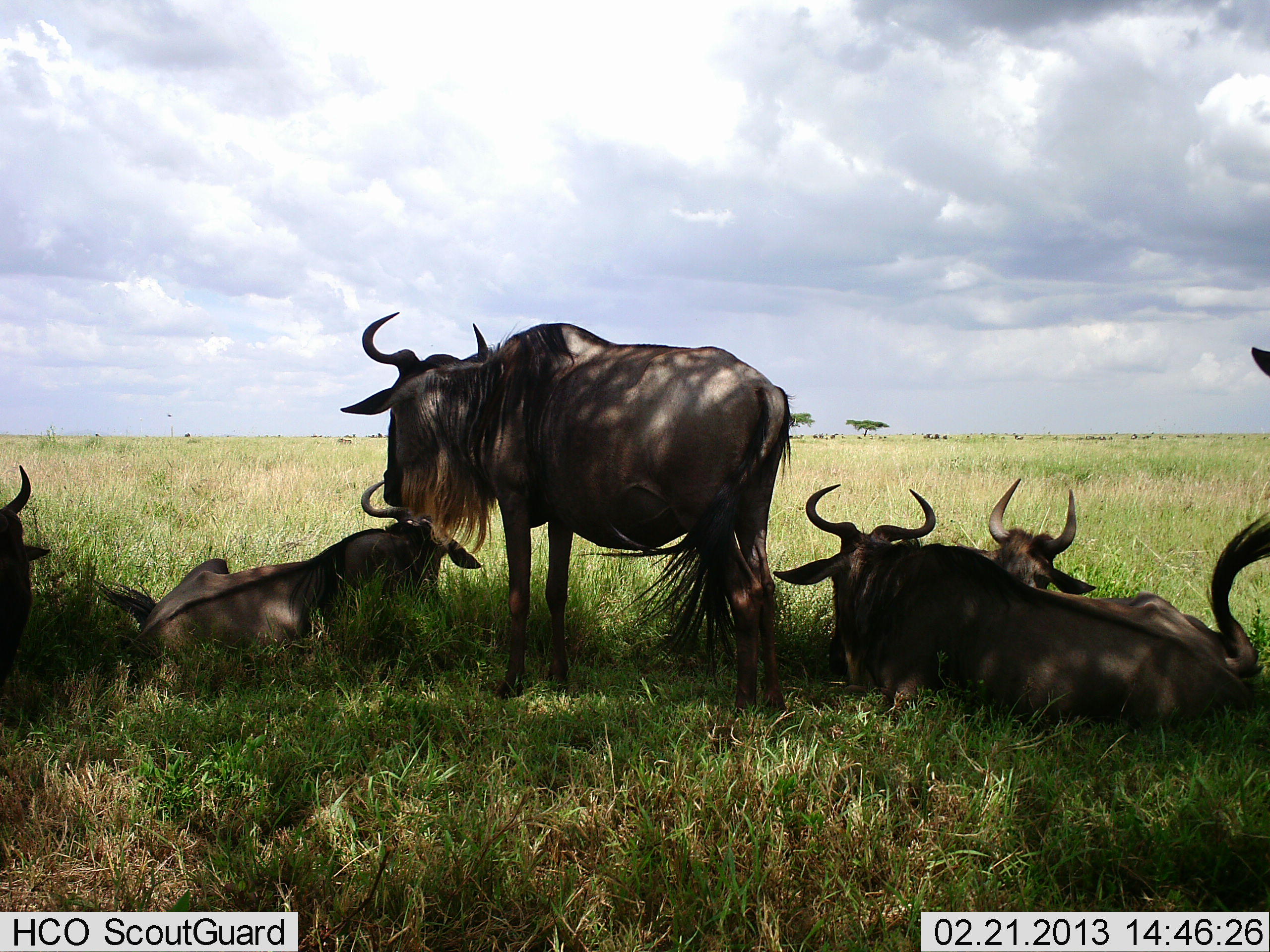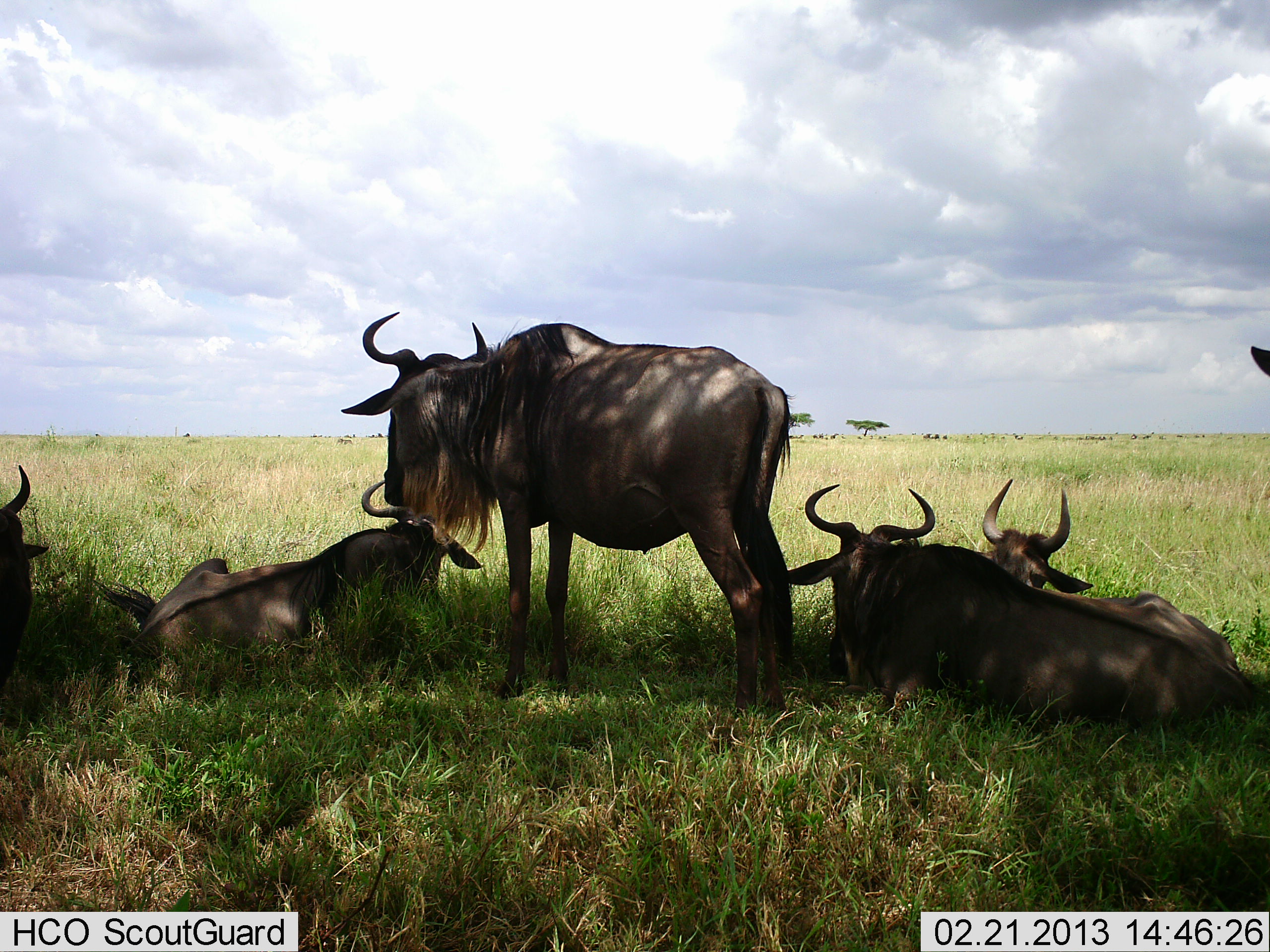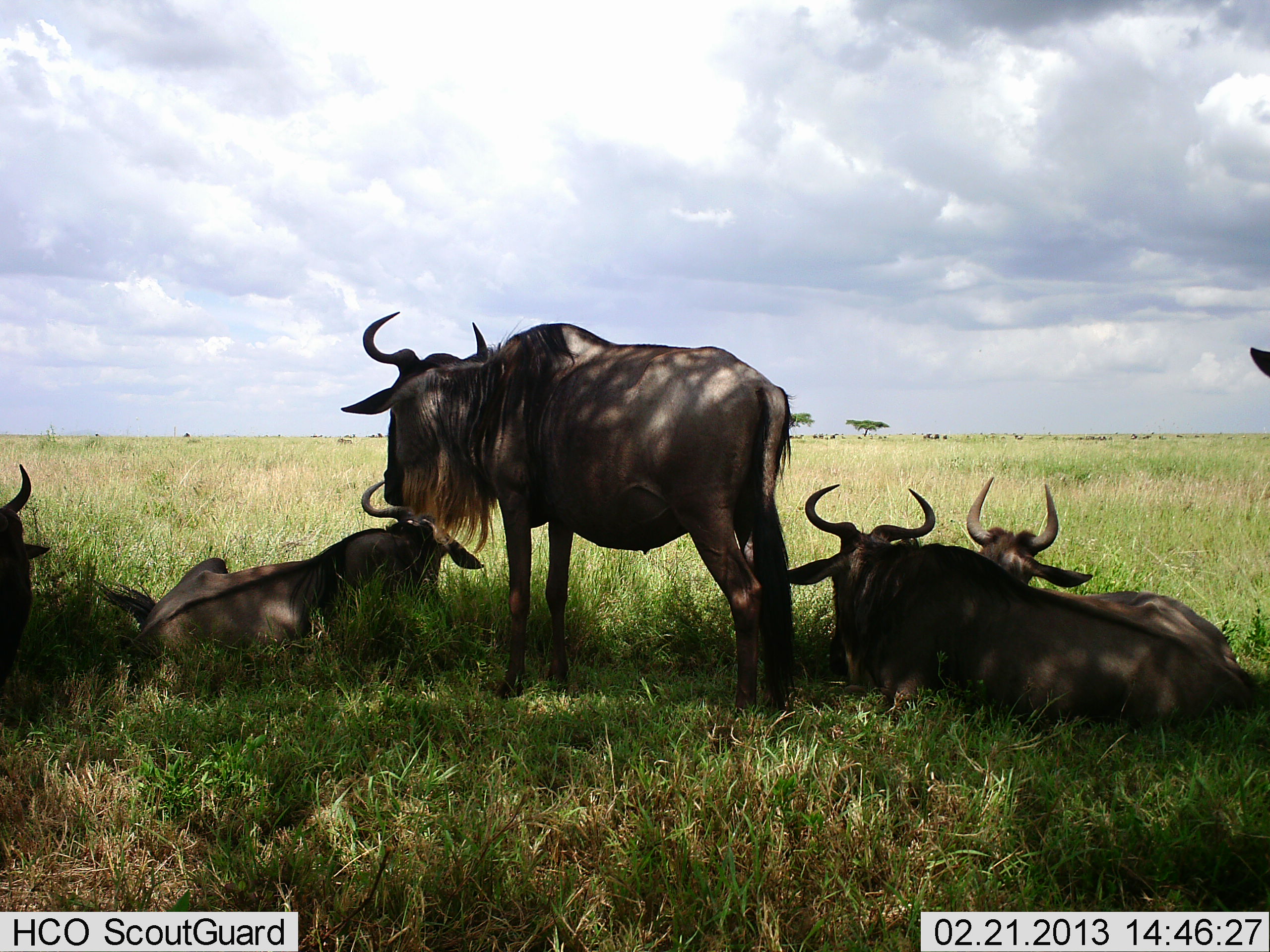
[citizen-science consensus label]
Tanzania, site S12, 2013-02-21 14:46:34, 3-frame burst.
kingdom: Animalia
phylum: Chordata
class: Mammalia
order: Artiodactyla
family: Bovidae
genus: Connochaetes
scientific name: Connochaetes taurinus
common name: blue wildebeest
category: wildebeest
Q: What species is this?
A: Wildebeest (blue wildebeest) (Connochaetes taurinus).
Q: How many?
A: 6.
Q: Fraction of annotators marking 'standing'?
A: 58%.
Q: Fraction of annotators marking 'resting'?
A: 96%.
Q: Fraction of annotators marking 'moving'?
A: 4%.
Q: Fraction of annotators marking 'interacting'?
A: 8%.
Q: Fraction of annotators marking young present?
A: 4%.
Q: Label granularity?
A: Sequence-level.